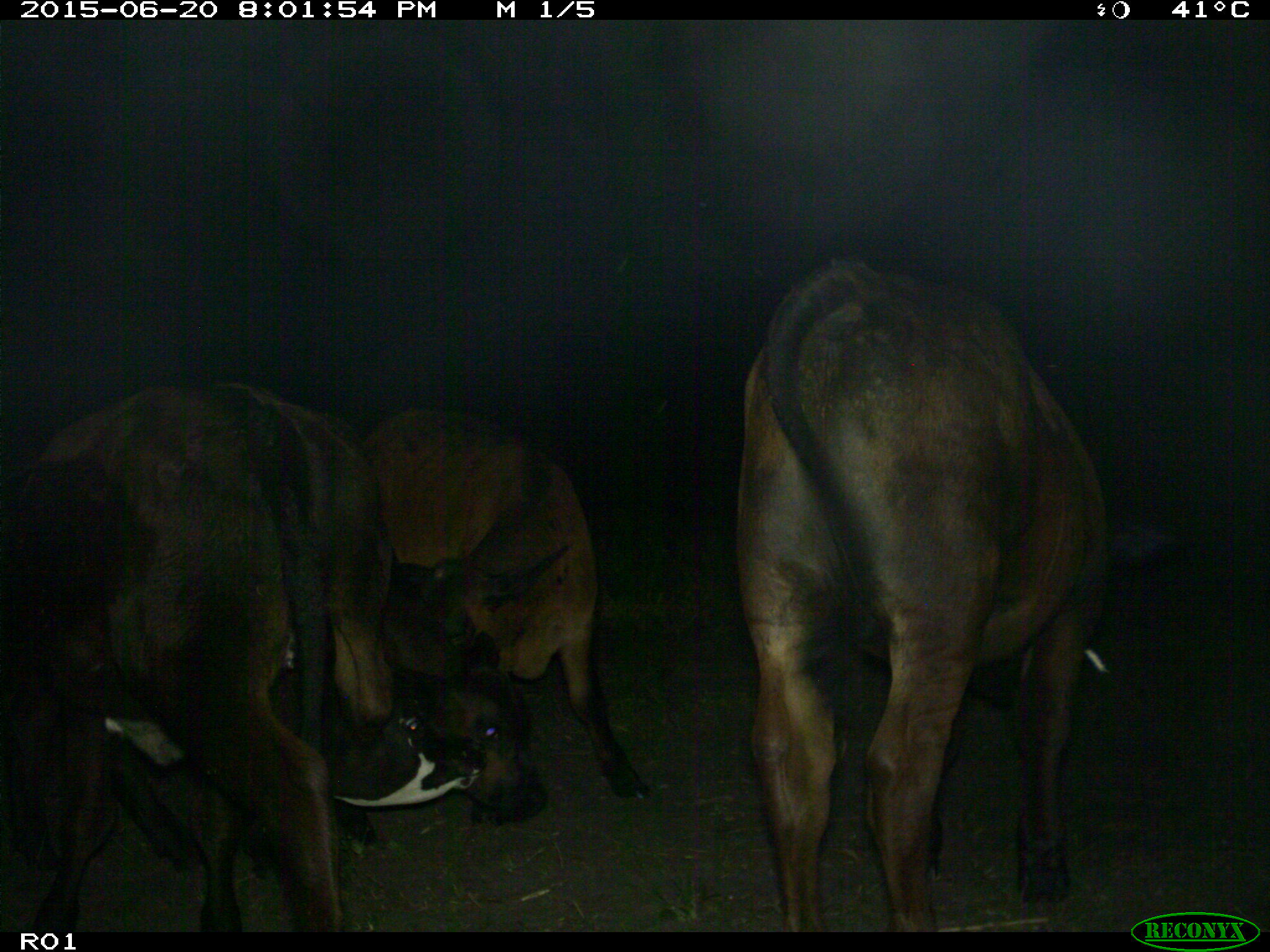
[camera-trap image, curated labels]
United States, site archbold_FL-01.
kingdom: Animalia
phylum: Chordata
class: Mammalia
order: Artiodactyla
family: Bovidae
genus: Bos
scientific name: Bos taurus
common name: domestic cow